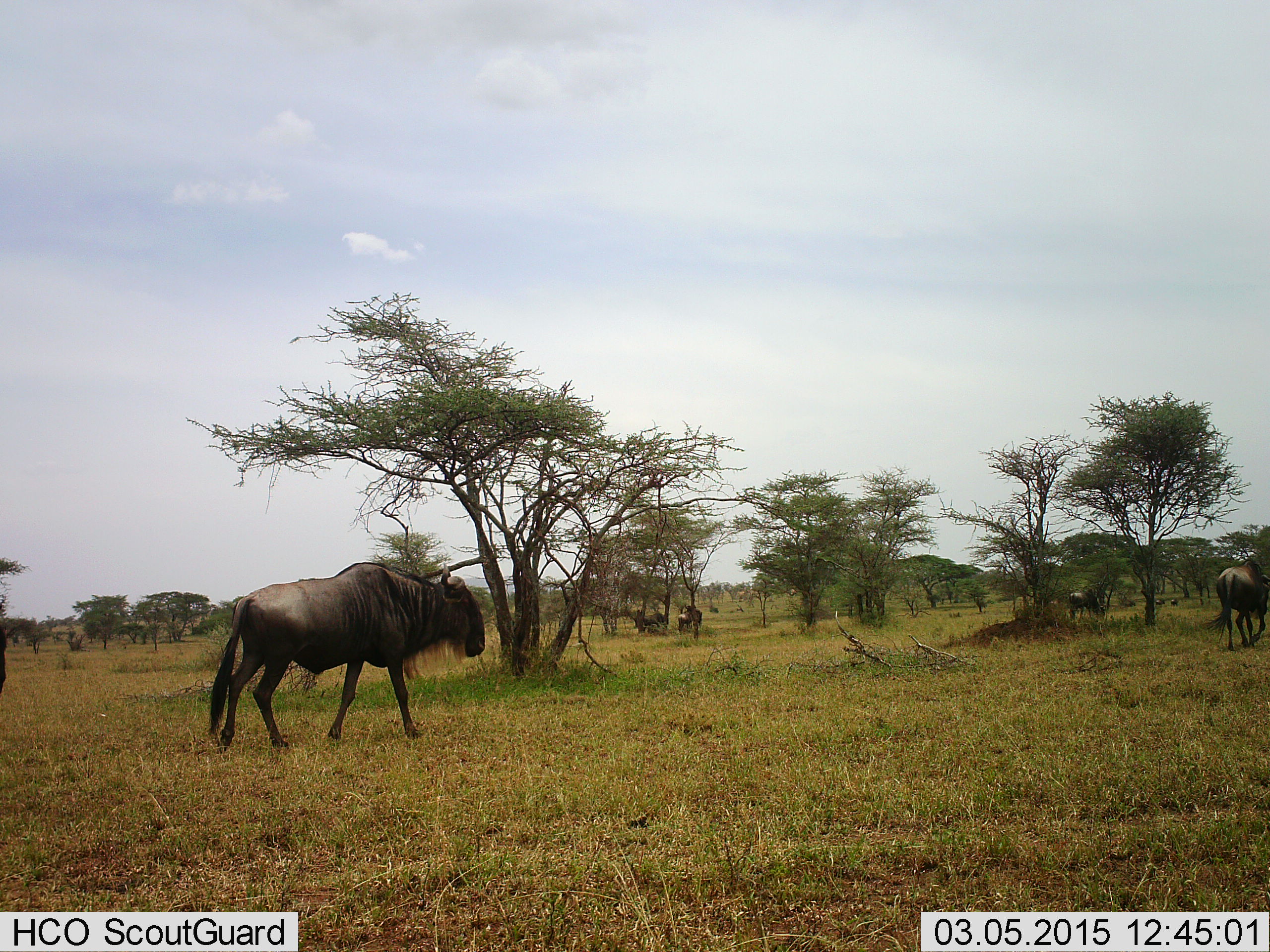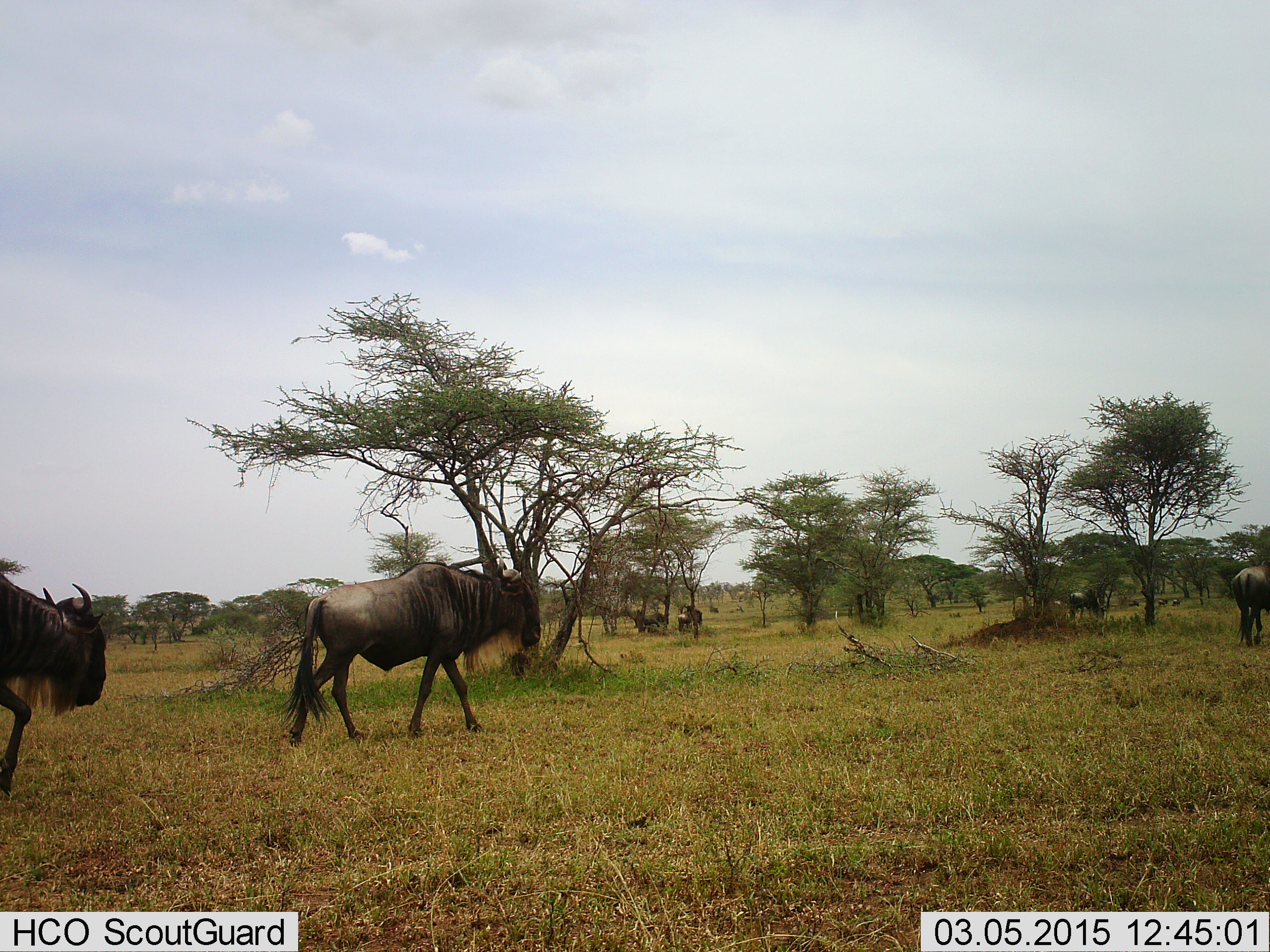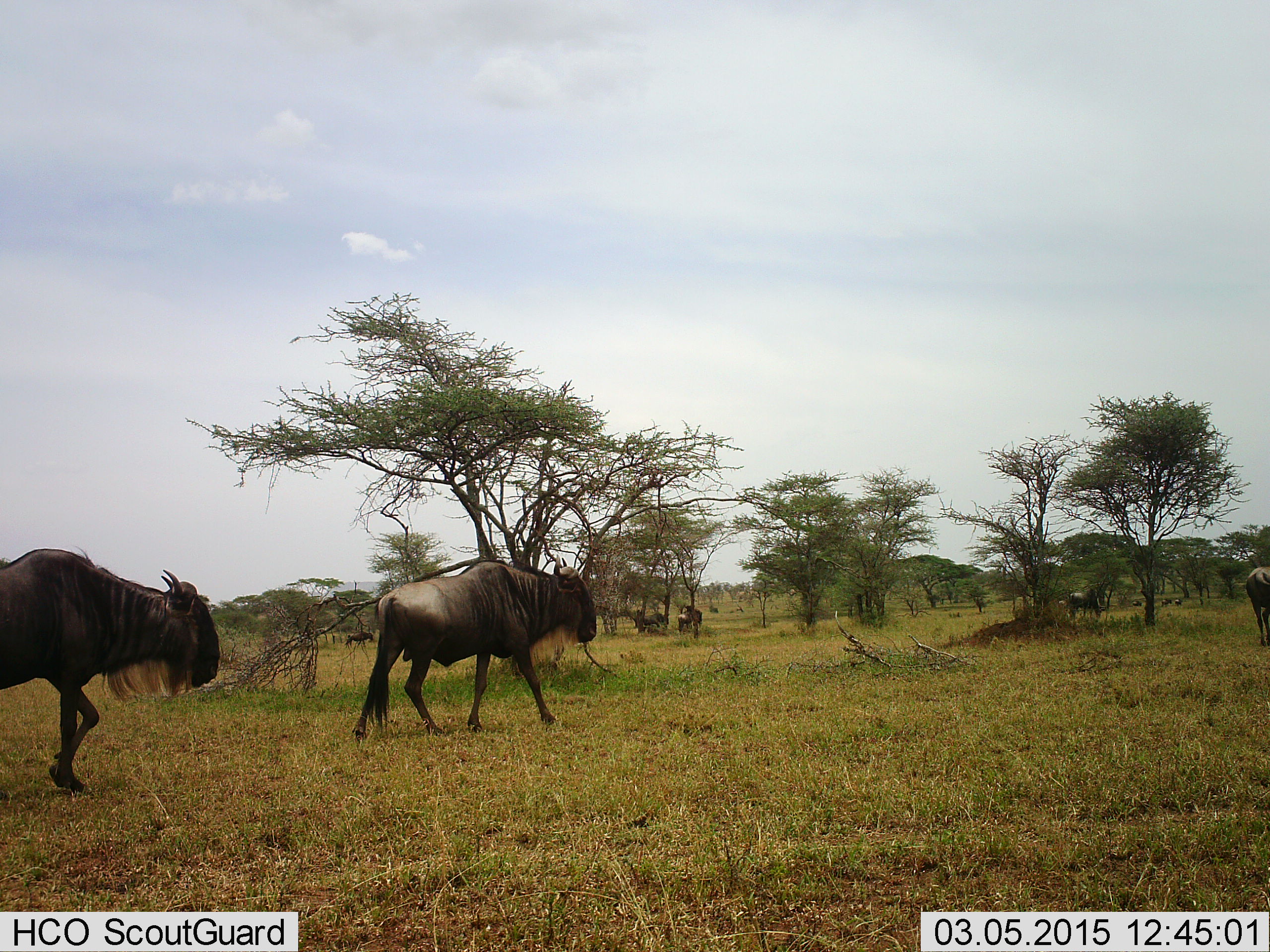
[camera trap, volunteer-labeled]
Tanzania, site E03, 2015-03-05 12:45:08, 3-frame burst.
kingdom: Animalia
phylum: Chordata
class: Mammalia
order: Artiodactyla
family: Bovidae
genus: Connochaetes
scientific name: Connochaetes taurinus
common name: blue wildebeest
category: wildebeest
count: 5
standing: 40%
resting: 0%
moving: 100%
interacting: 0%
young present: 0%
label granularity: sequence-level